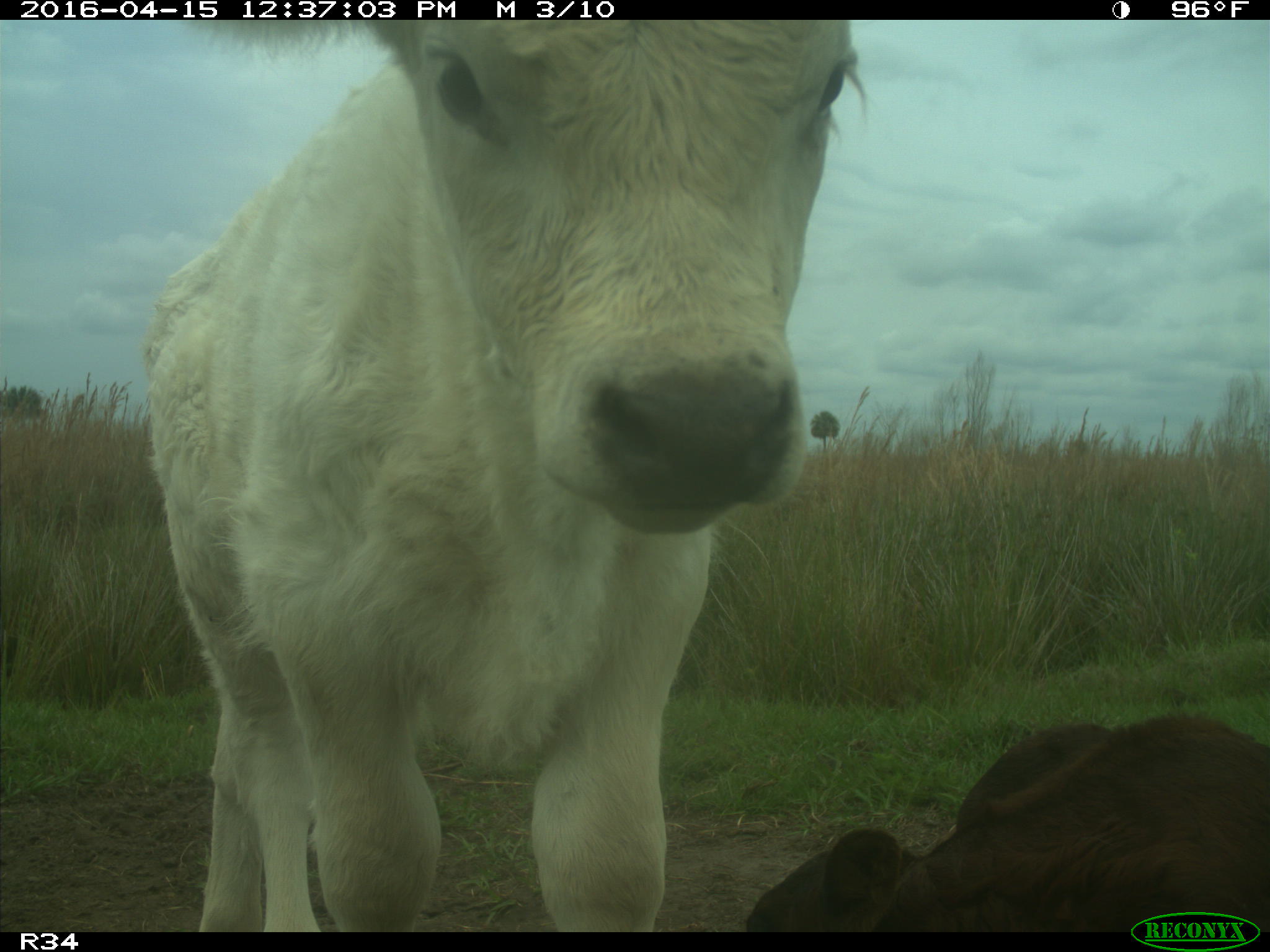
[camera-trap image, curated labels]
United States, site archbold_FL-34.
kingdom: Animalia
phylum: Chordata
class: Mammalia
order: Artiodactyla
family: Bovidae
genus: Bos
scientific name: Bos taurus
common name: domestic cow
Bos taurus (domestic cow).